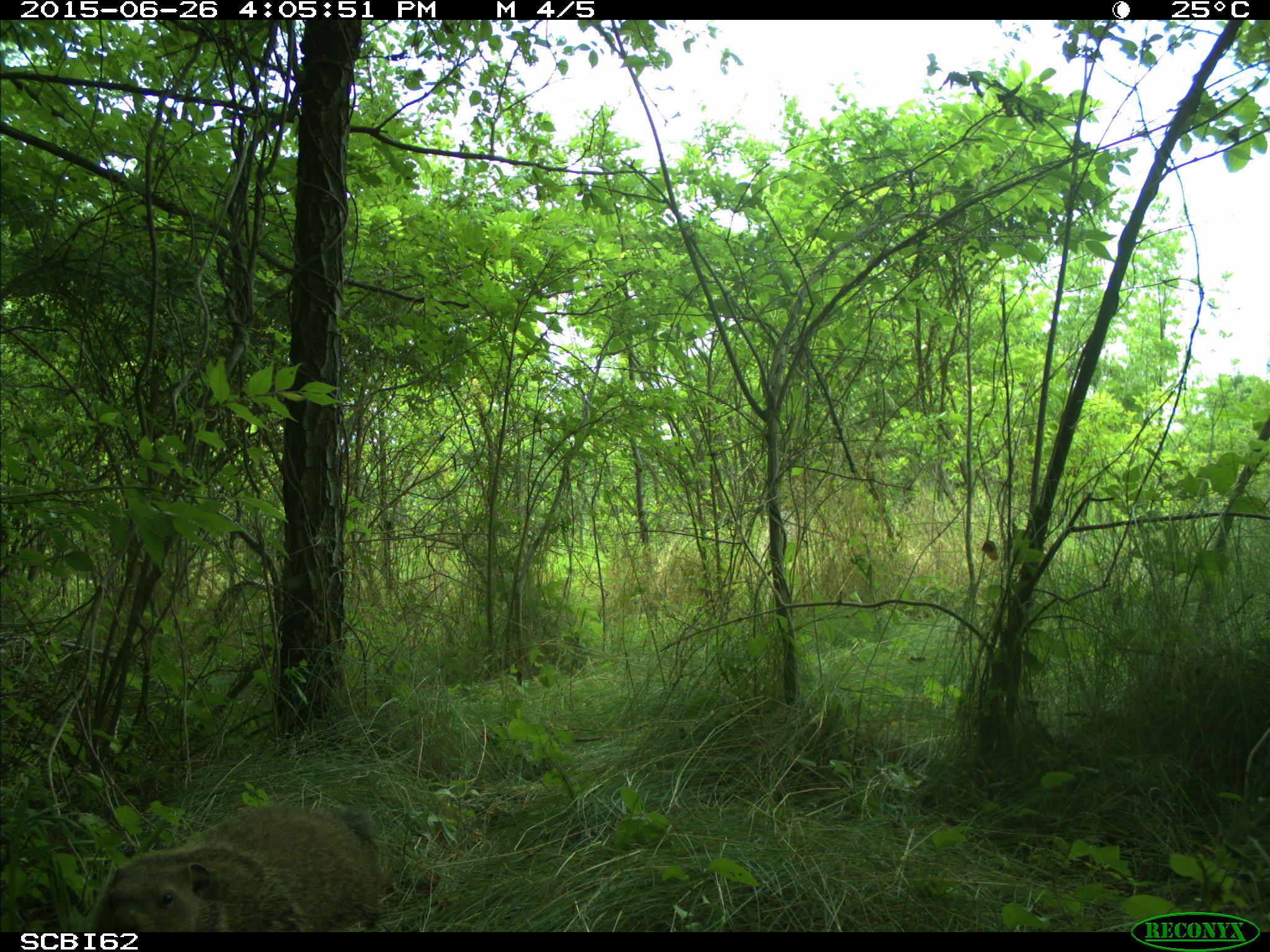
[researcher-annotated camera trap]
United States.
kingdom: Animalia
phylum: Chordata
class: Mammalia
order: Rodentia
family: Sciuridae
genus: Marmota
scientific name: Marmota monax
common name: woodchuck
Woodchuck (Marmota monax).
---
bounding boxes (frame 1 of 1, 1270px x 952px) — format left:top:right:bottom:
Woodchuck: 99:787:397:939